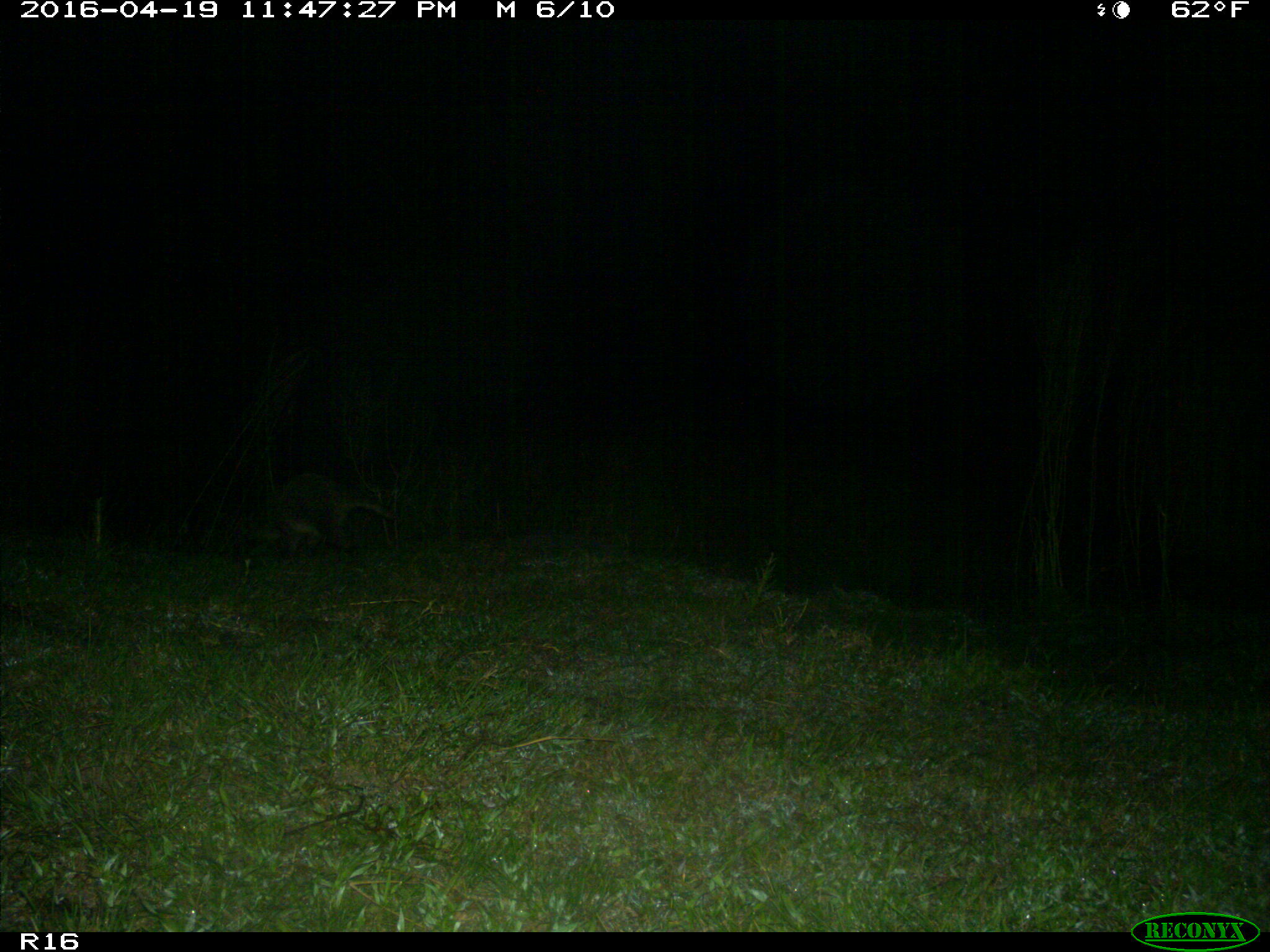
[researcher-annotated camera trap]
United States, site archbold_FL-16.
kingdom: Animalia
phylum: Chordata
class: Mammalia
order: Carnivora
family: Procyonidae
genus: Procyon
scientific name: Procyon lotor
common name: common raccoon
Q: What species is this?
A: Procyon lotor (common raccoon).